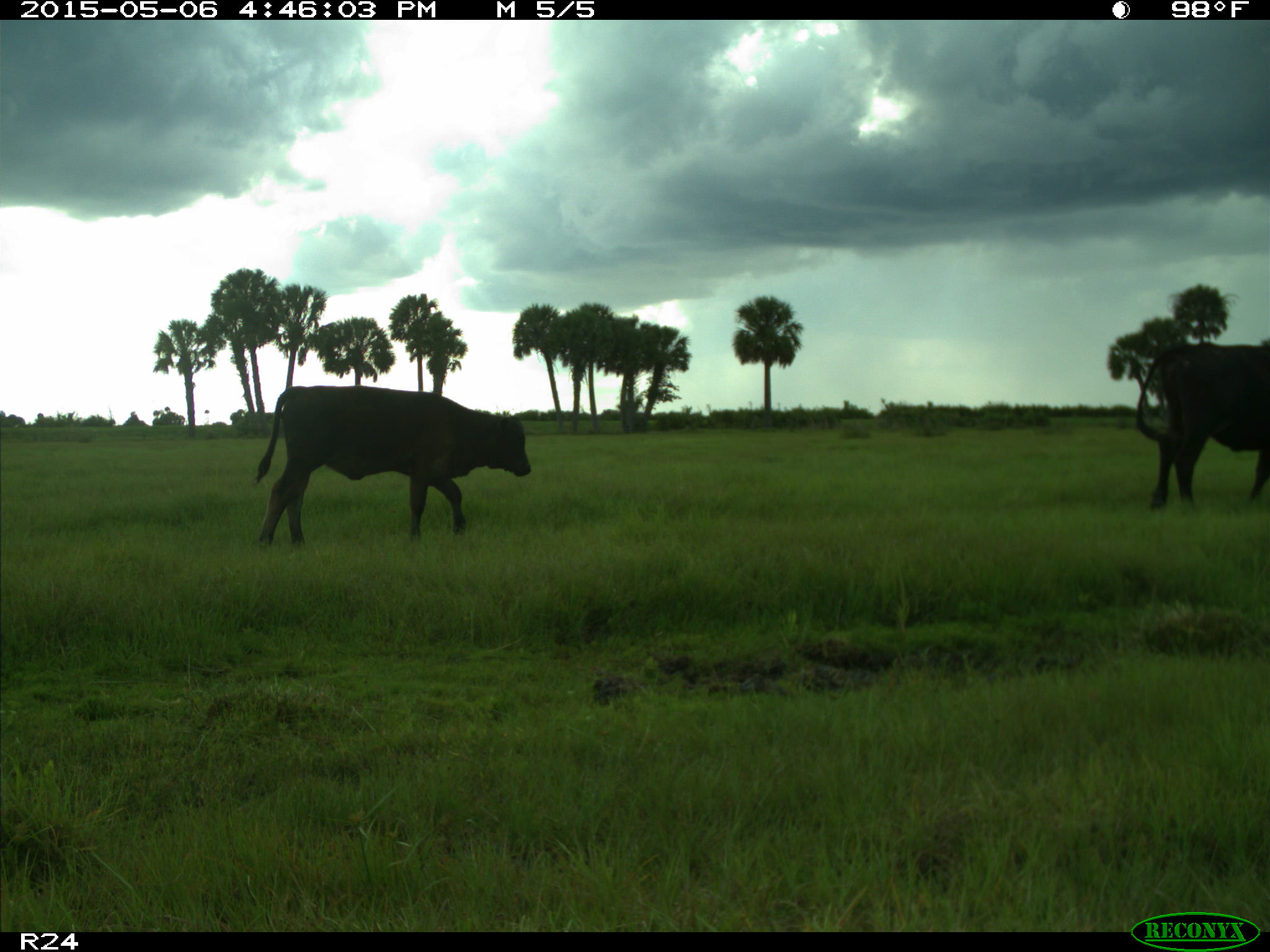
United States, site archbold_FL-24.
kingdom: Animalia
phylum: Chordata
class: Mammalia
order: Artiodactyla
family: Bovidae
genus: Bos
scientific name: Bos taurus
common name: domestic cow